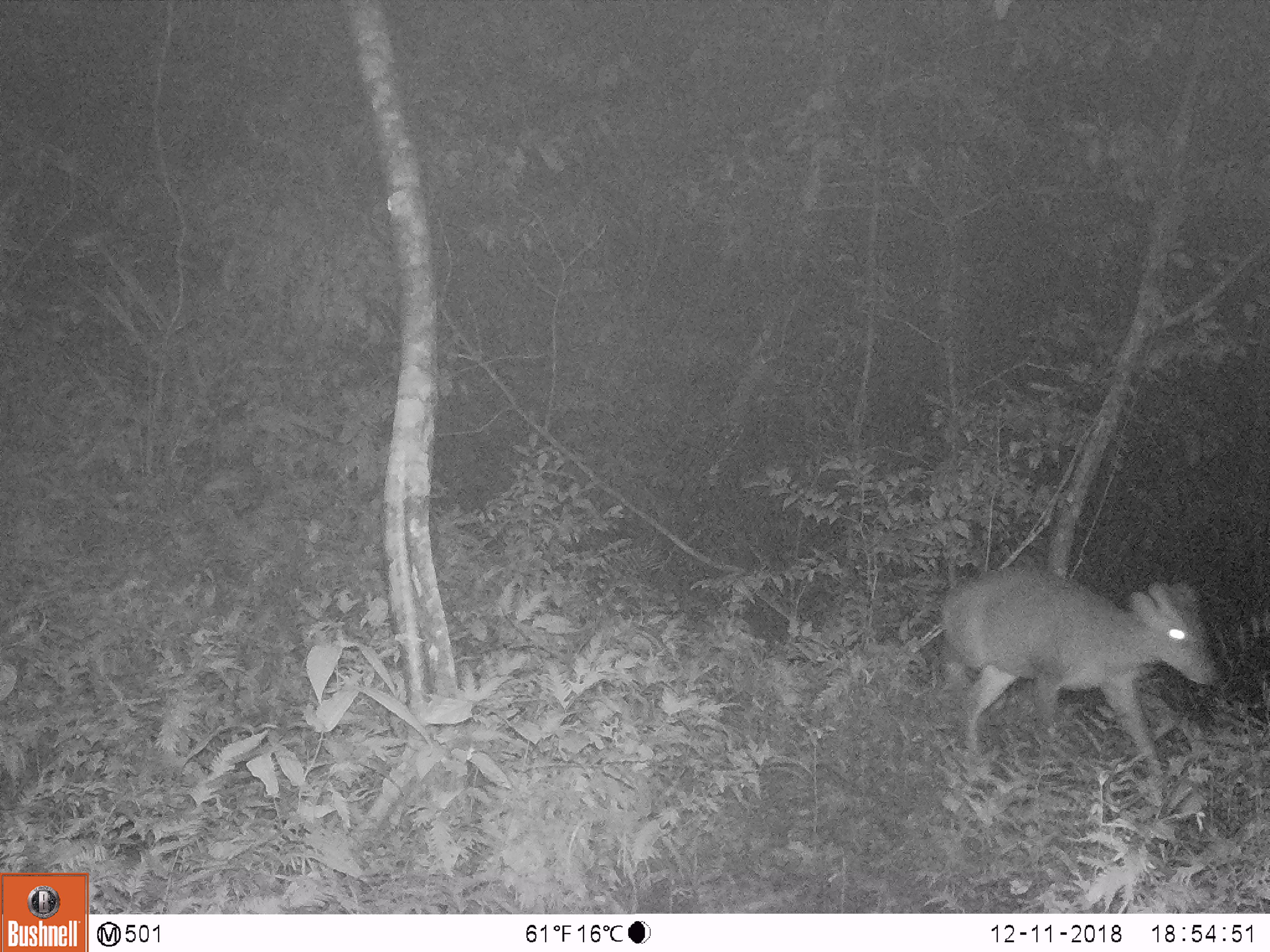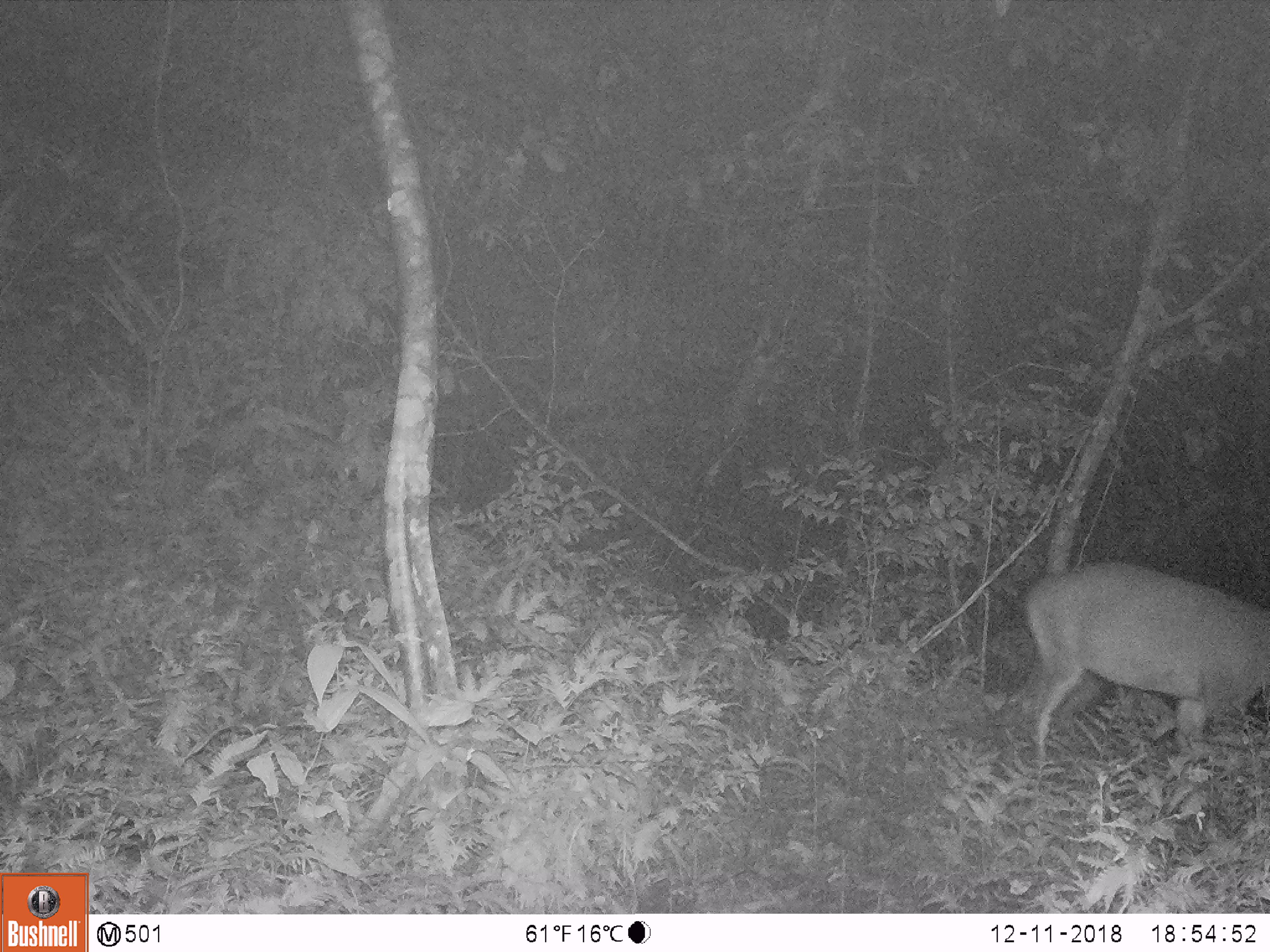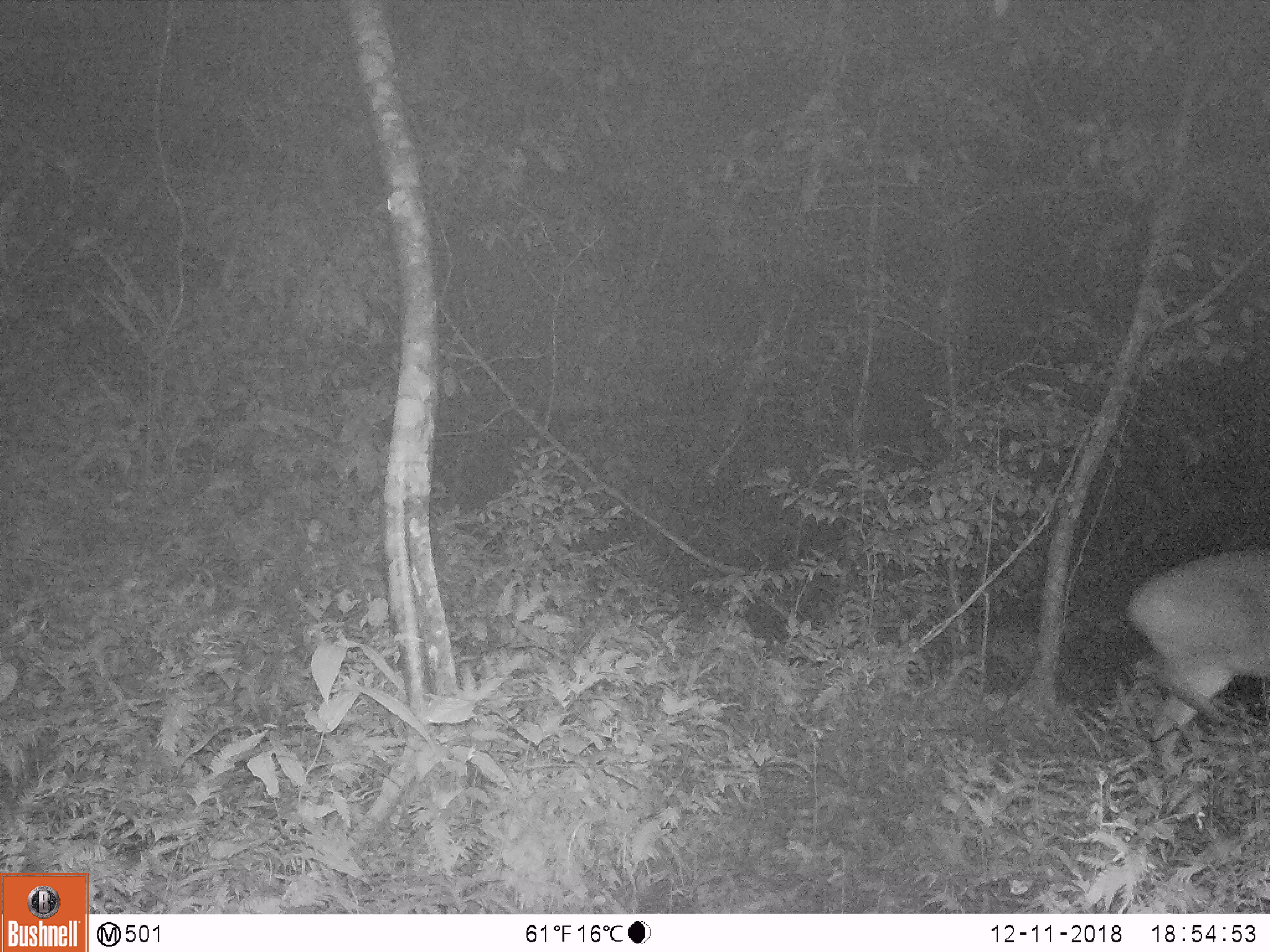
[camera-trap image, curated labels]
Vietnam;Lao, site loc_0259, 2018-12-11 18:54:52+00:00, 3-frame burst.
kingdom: Animalia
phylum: Chordata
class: Mammalia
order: Artiodactyla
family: Cervidae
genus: Muntiacus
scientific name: Muntiacus vuquangensis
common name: large-antlered muntjac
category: large antlered muntjac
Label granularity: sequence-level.